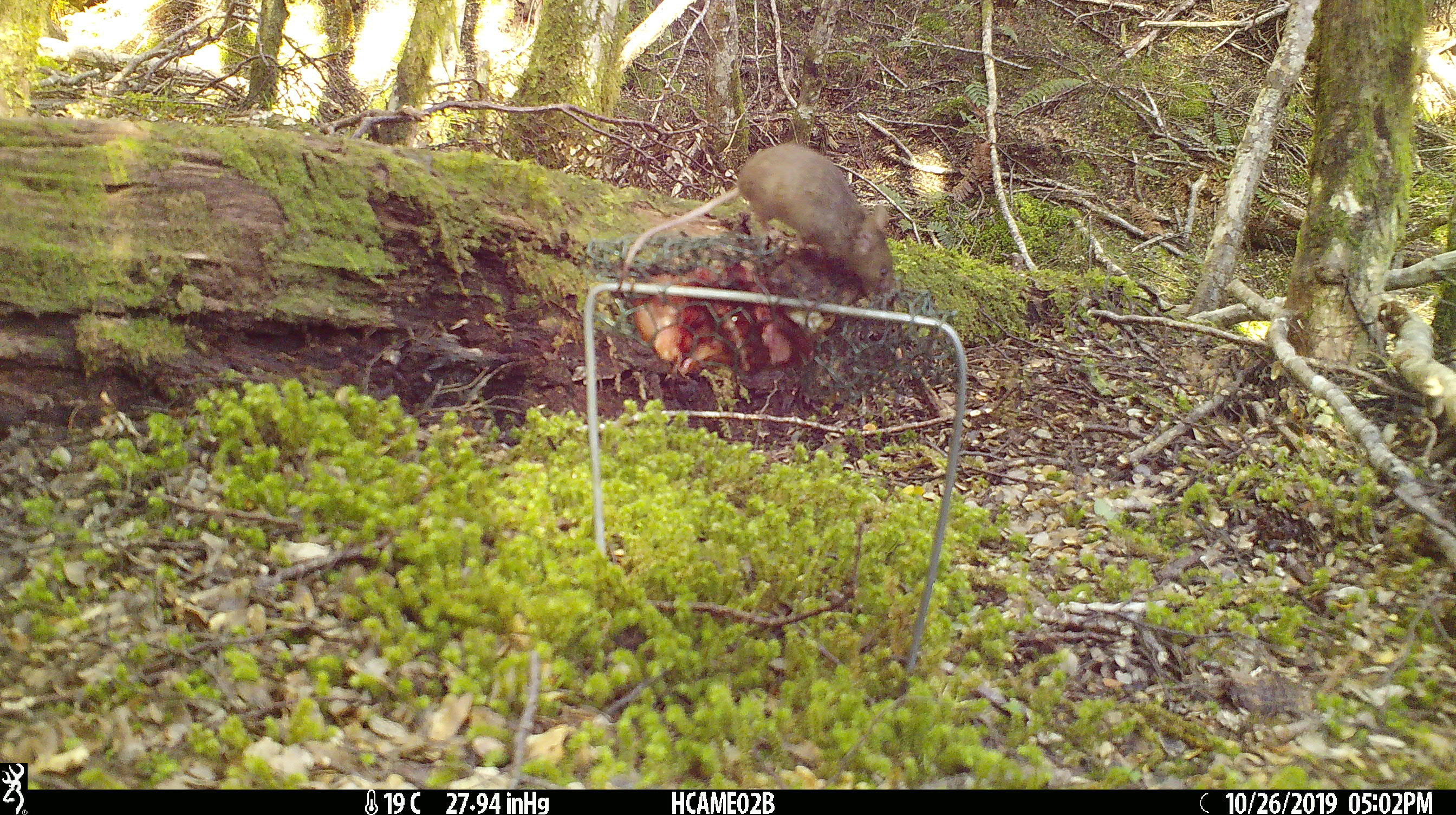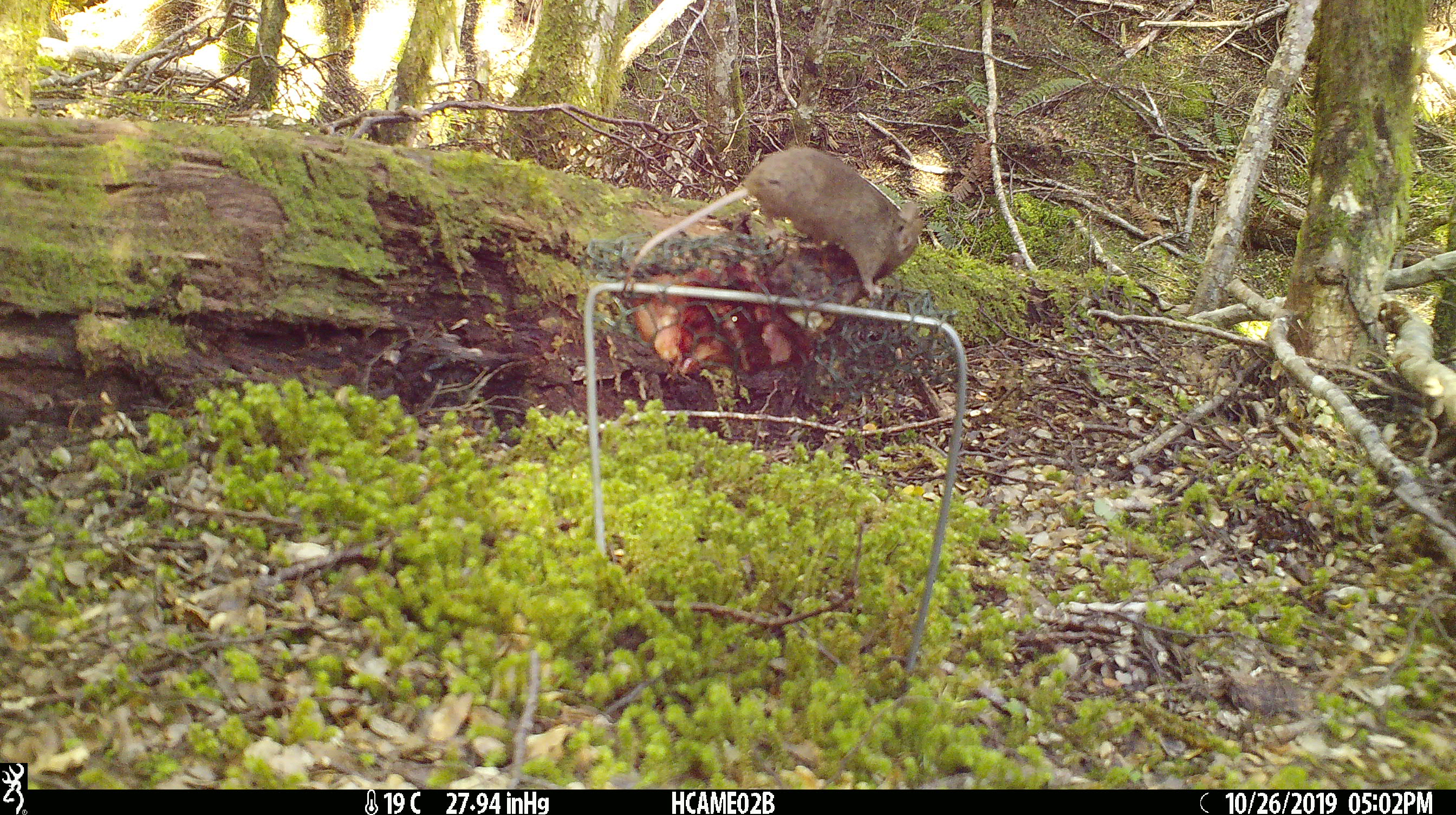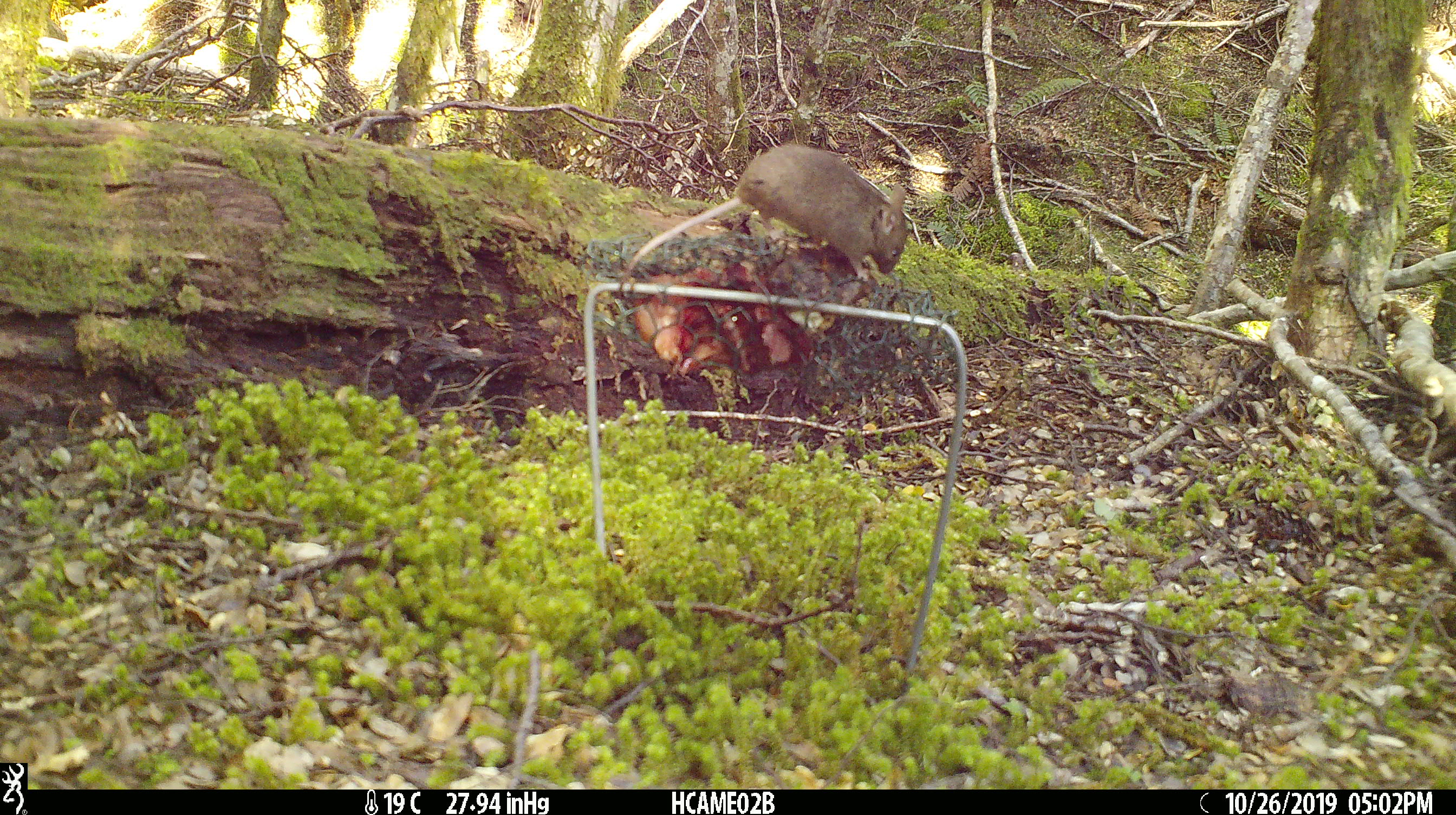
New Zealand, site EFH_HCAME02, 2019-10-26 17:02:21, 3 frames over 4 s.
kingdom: Animalia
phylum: Chordata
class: Mammalia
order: Rodentia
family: Muridae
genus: Mus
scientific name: Mus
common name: mouse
Mouse (Mus).